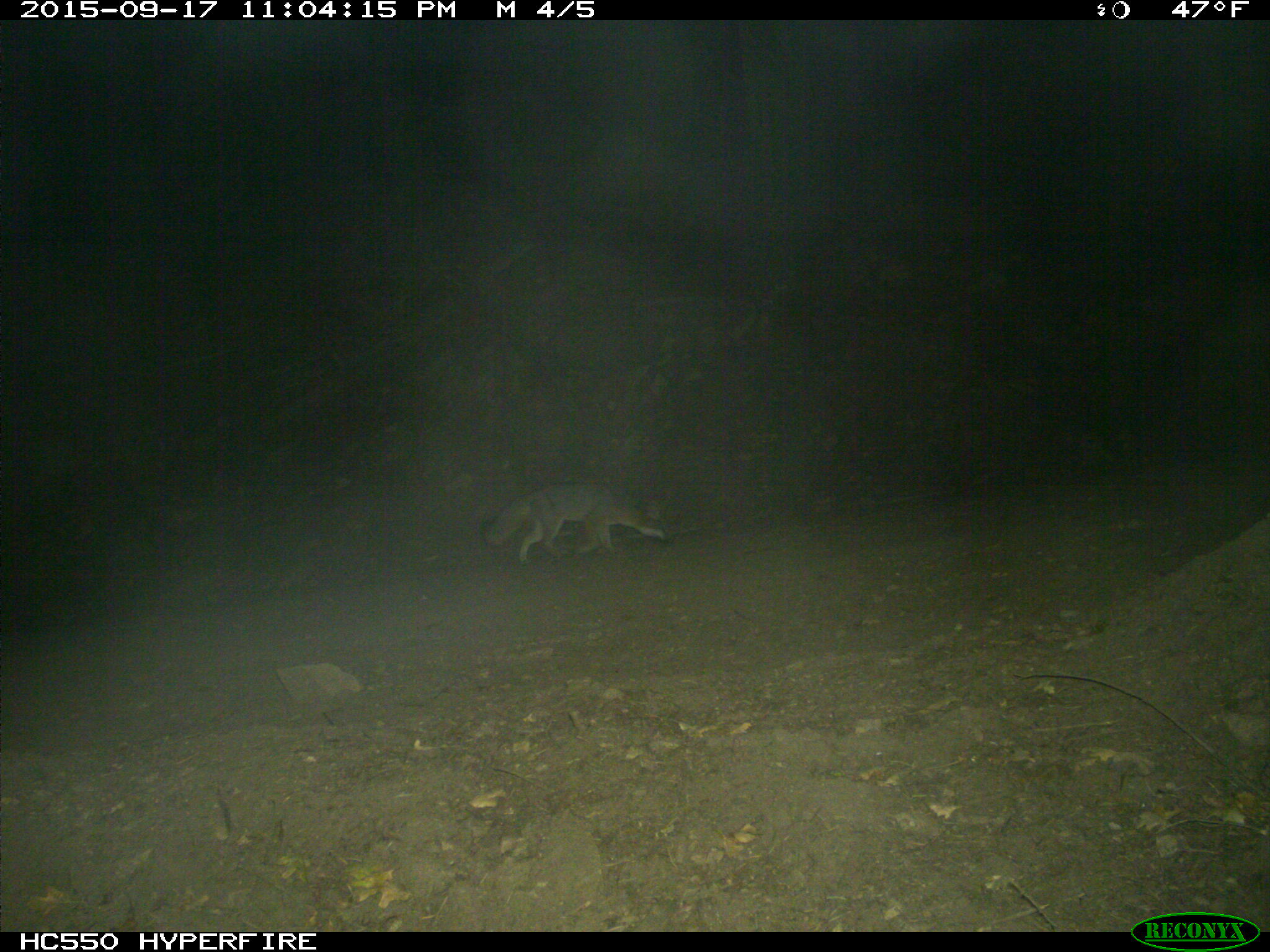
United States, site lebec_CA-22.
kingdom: Animalia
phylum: Chordata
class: Mammalia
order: Carnivora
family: Canidae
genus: Urocyon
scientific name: Urocyon cinereoargenteus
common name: gray fox